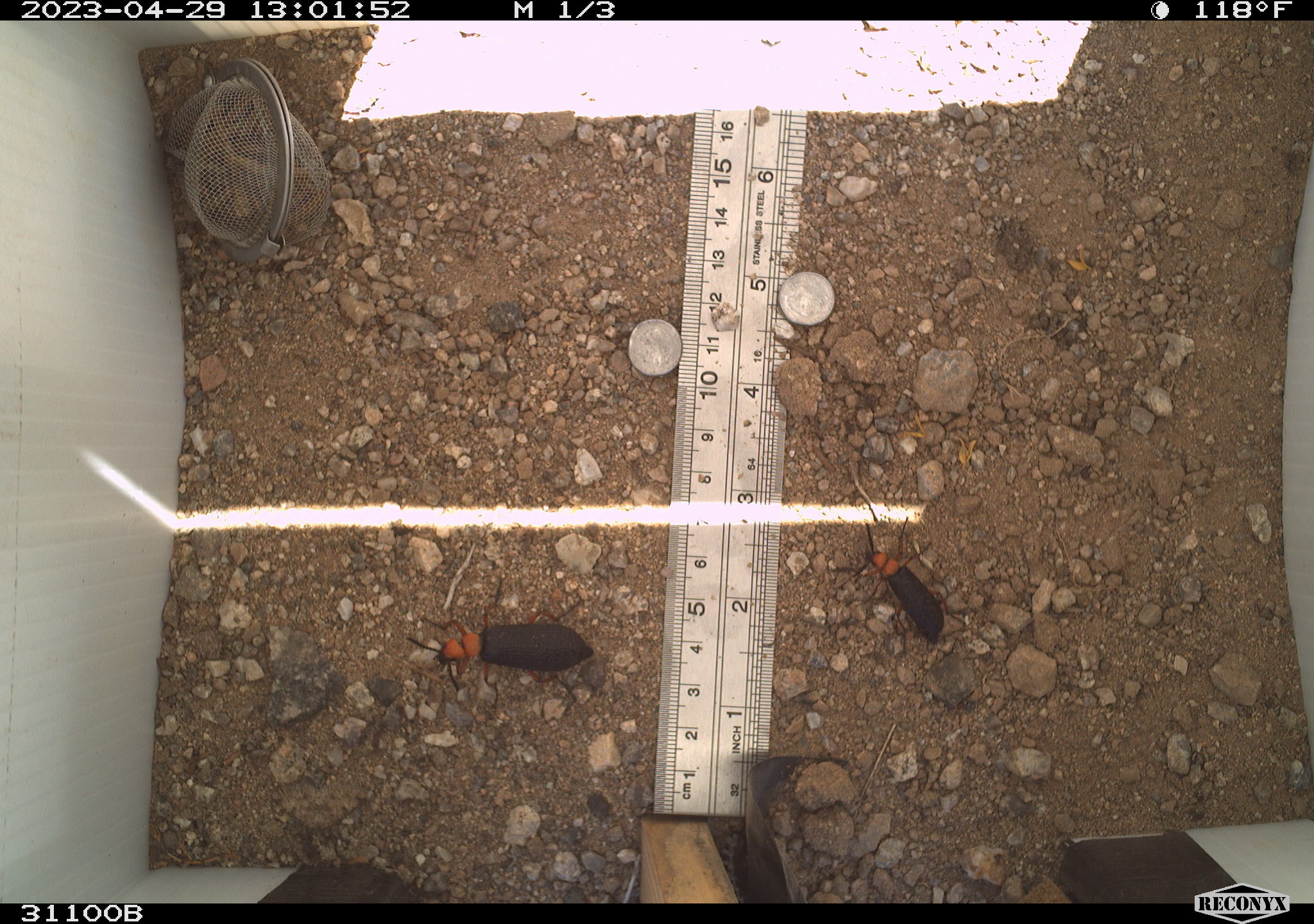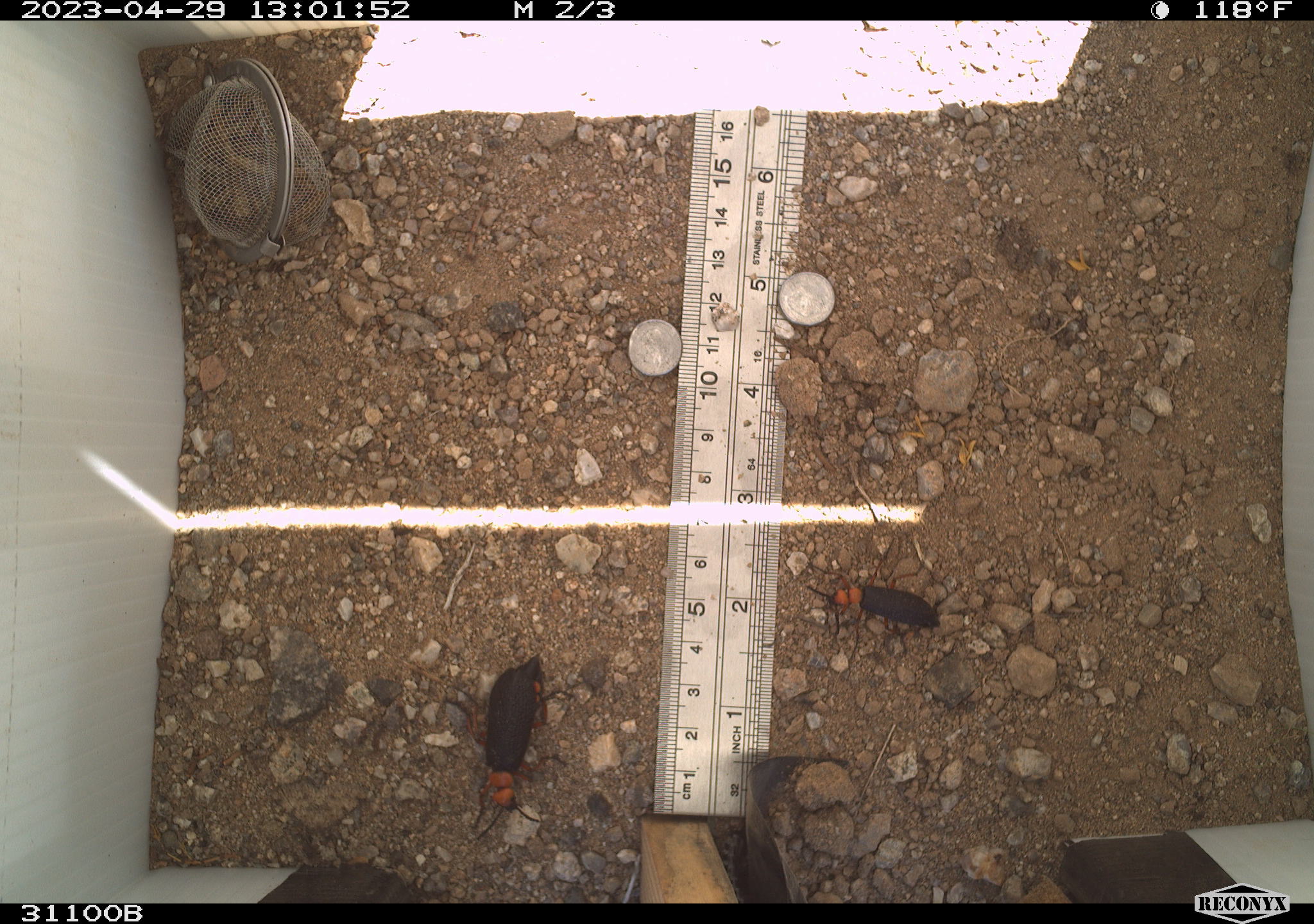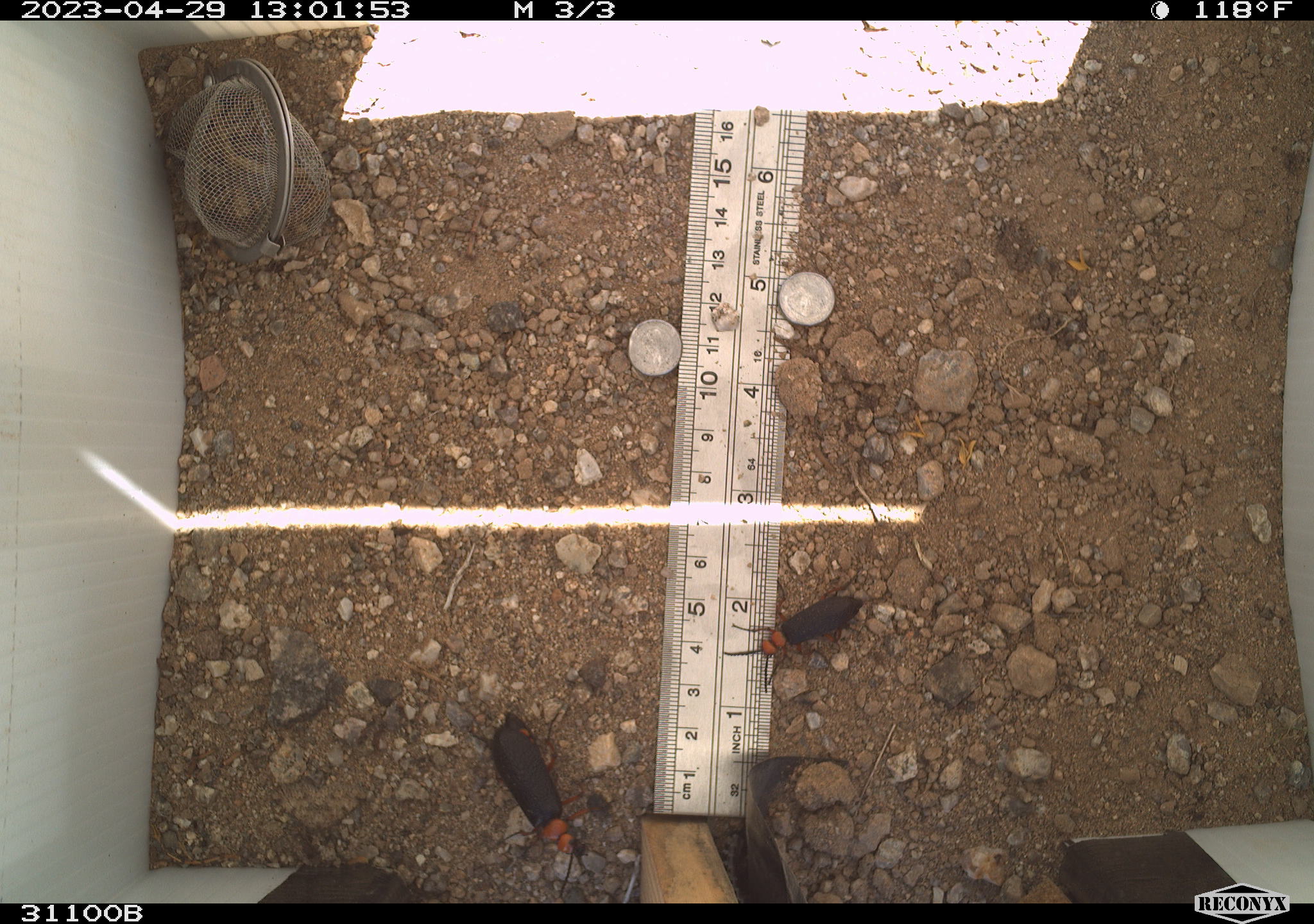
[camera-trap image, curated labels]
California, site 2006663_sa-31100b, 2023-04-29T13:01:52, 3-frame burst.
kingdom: Animalia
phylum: Arthropoda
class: Insecta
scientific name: Insecta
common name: insect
Insect (Insecta).